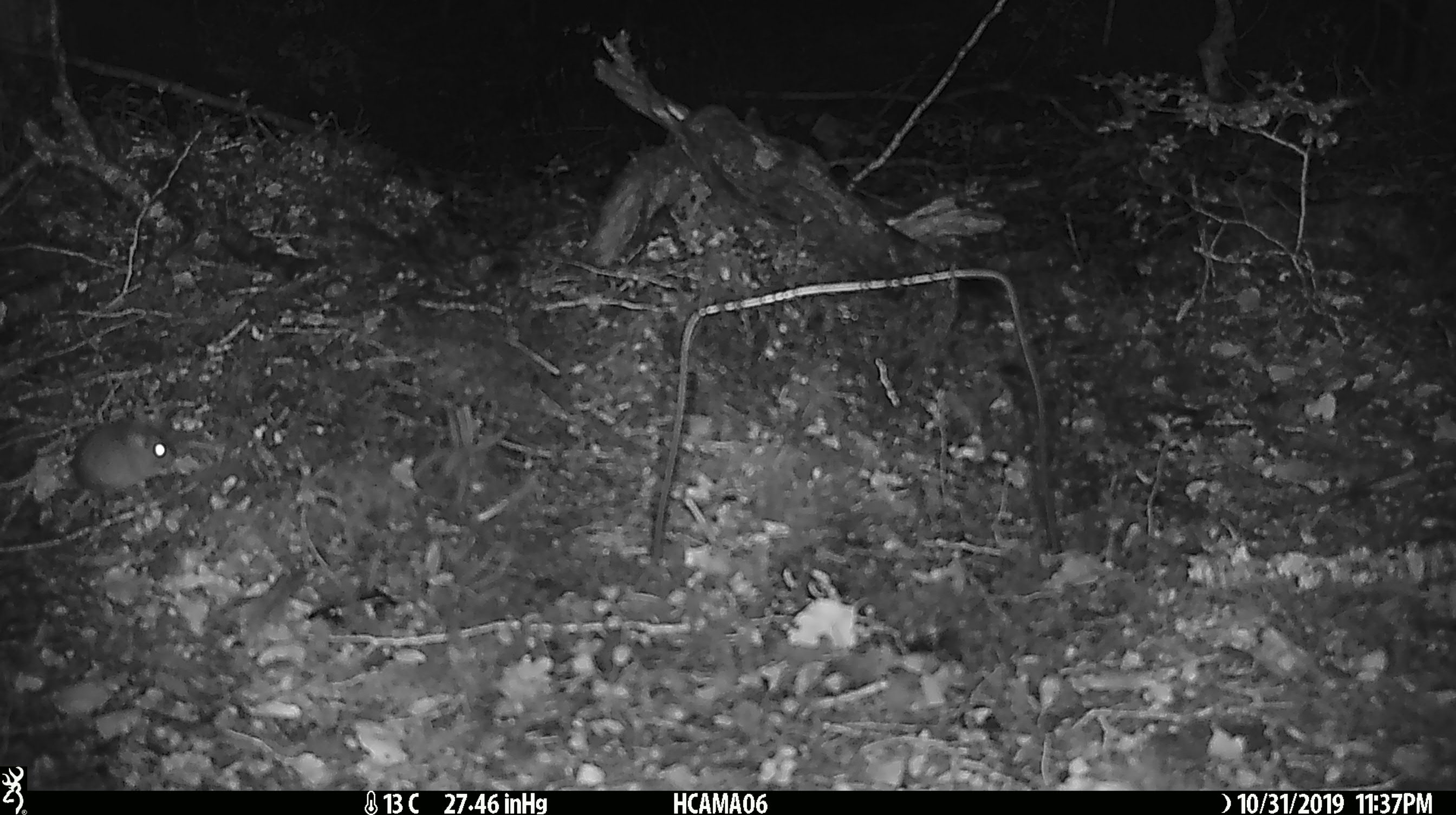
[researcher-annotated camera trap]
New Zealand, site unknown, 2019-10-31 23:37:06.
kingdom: Animalia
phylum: Chordata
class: Mammalia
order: Rodentia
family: Muridae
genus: Mus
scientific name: Mus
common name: mouse